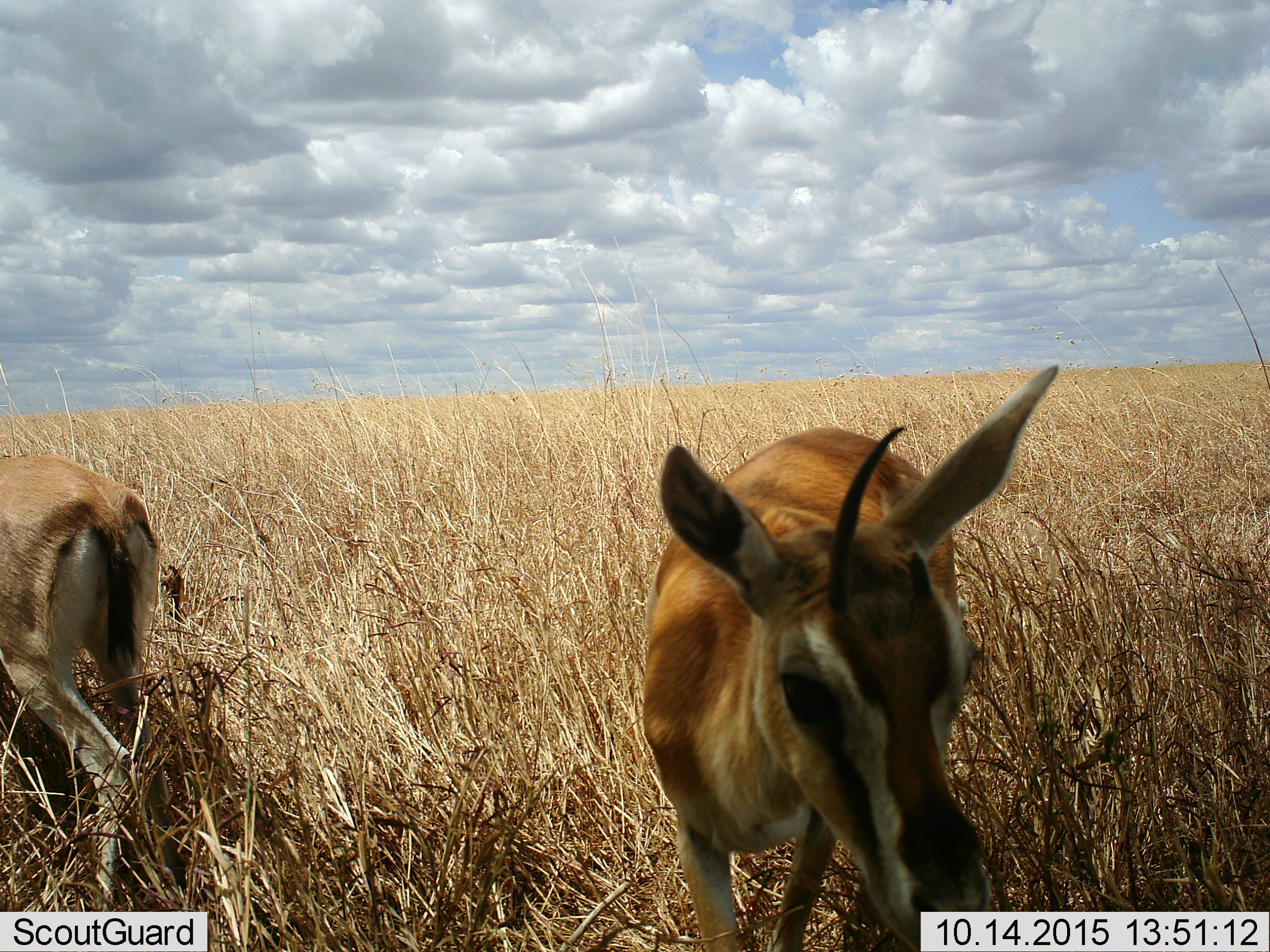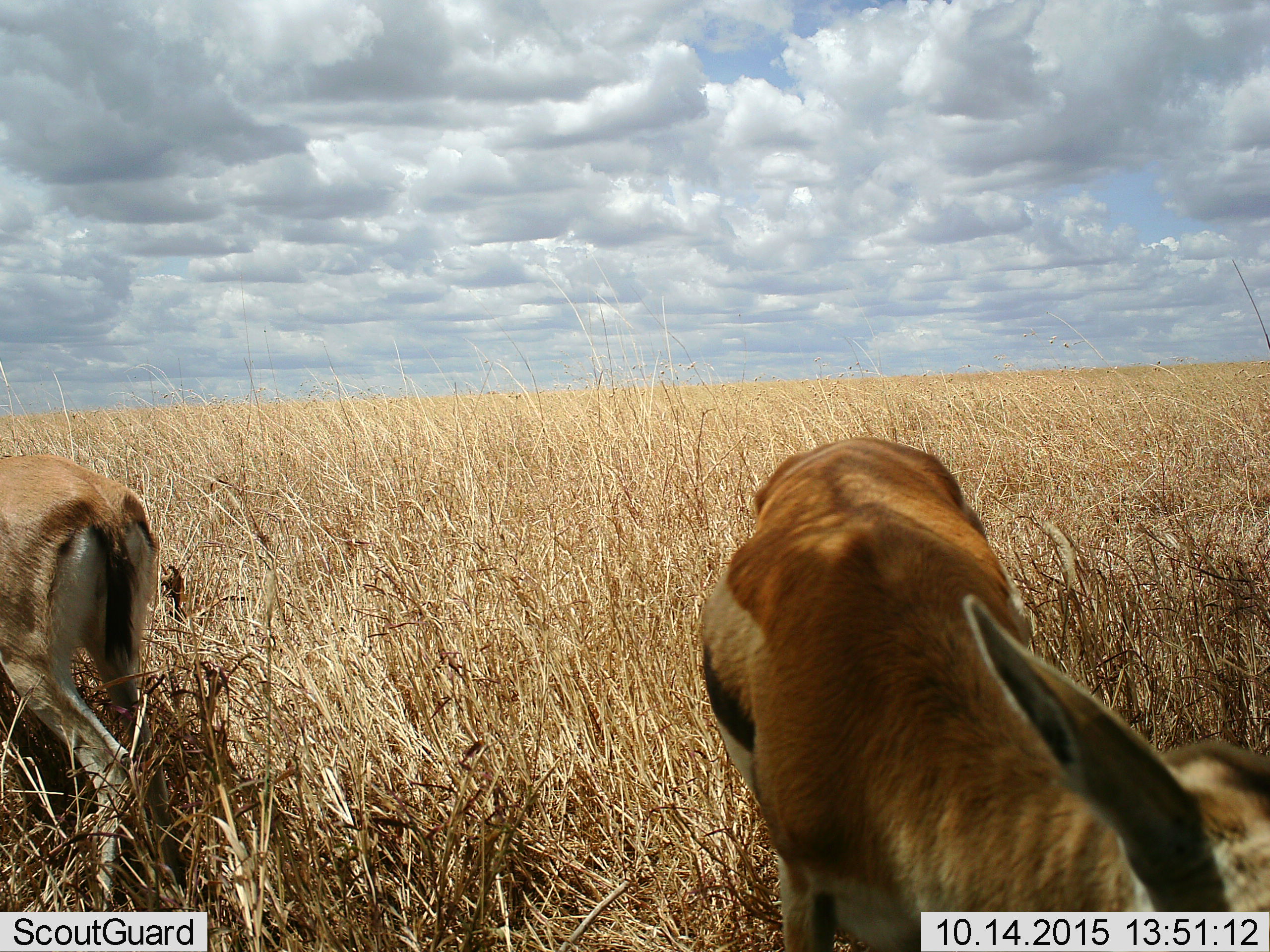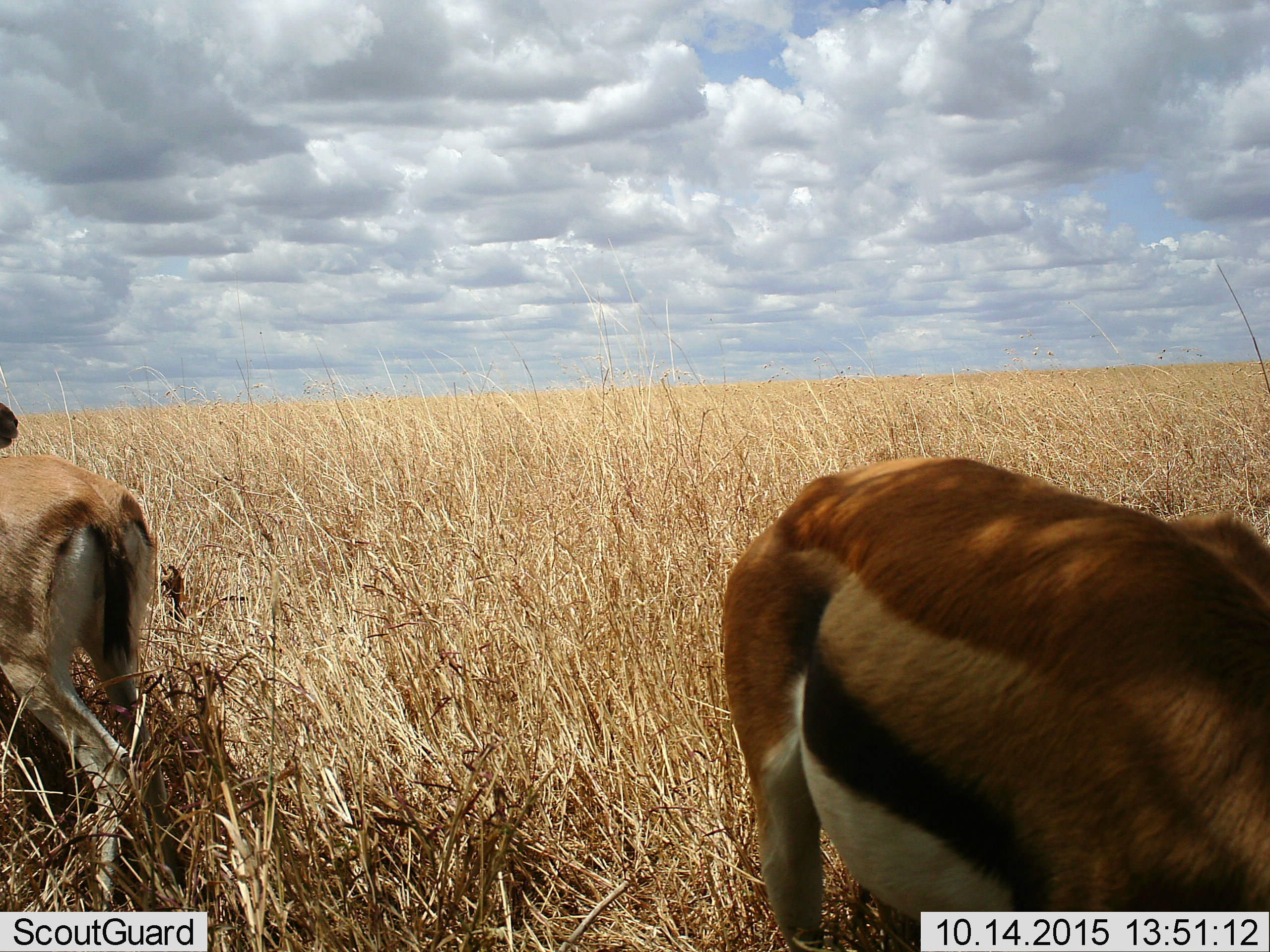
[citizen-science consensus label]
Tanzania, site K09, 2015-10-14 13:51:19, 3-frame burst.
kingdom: Animalia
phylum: Chordata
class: Mammalia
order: Artiodactyla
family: Bovidae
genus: Eudorcas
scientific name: Eudorcas thomsonii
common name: thomson's gazelle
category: gazellethomsons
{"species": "gazellethomsons (thomson's gazelle) (Eudorcas thomsonii)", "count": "2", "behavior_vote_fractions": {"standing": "60%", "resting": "0%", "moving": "60%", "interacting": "0%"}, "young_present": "0%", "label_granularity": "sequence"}